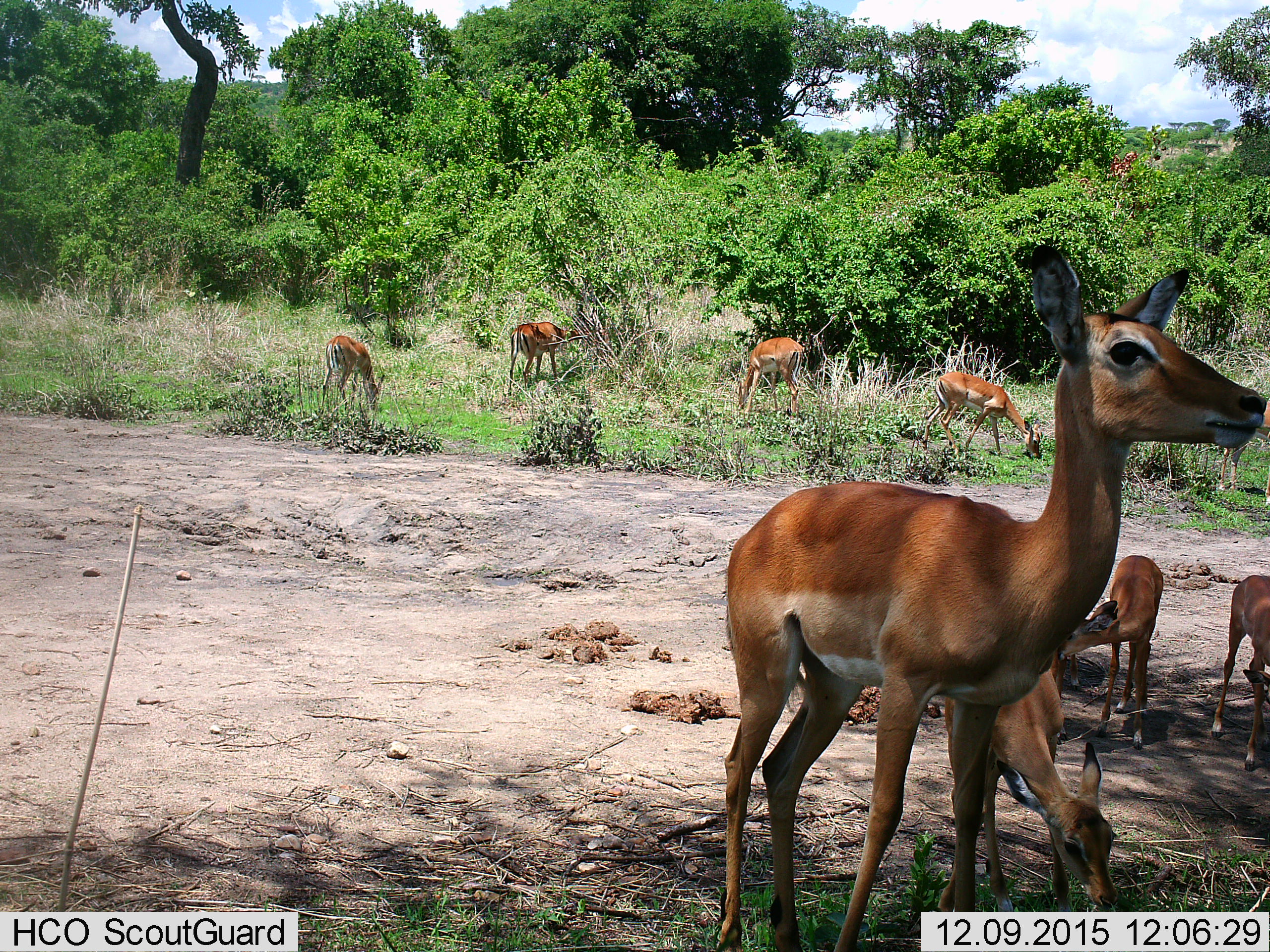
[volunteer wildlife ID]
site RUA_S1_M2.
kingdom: Animalia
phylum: Chordata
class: Mammalia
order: Artiodactyla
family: Bovidae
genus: Aepyceros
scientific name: Aepyceros melampus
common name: impala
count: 8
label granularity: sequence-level